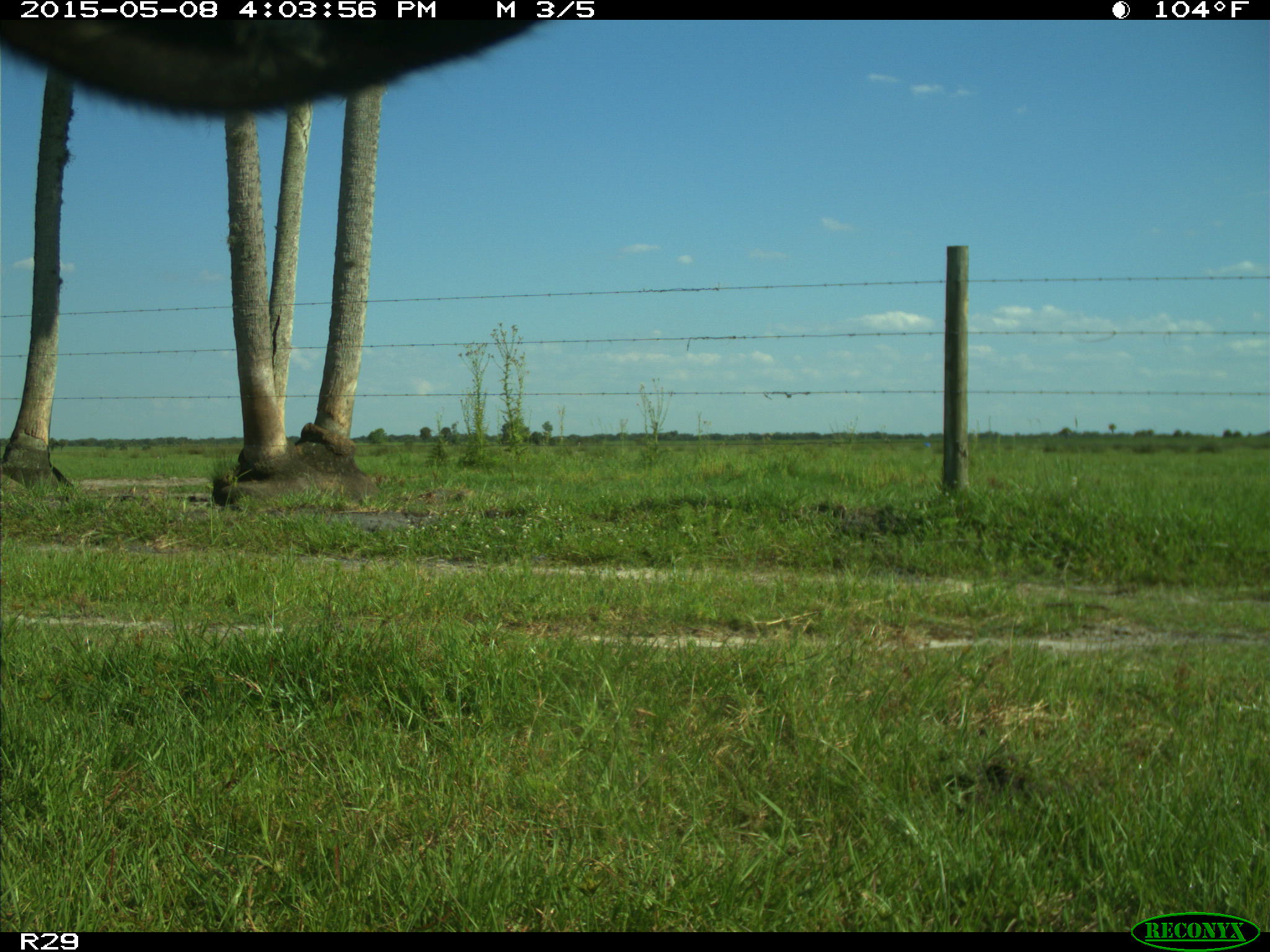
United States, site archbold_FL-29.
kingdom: Animalia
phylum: Chordata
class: Mammalia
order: Artiodactyla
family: Bovidae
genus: Bos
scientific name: Bos taurus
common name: domestic cow